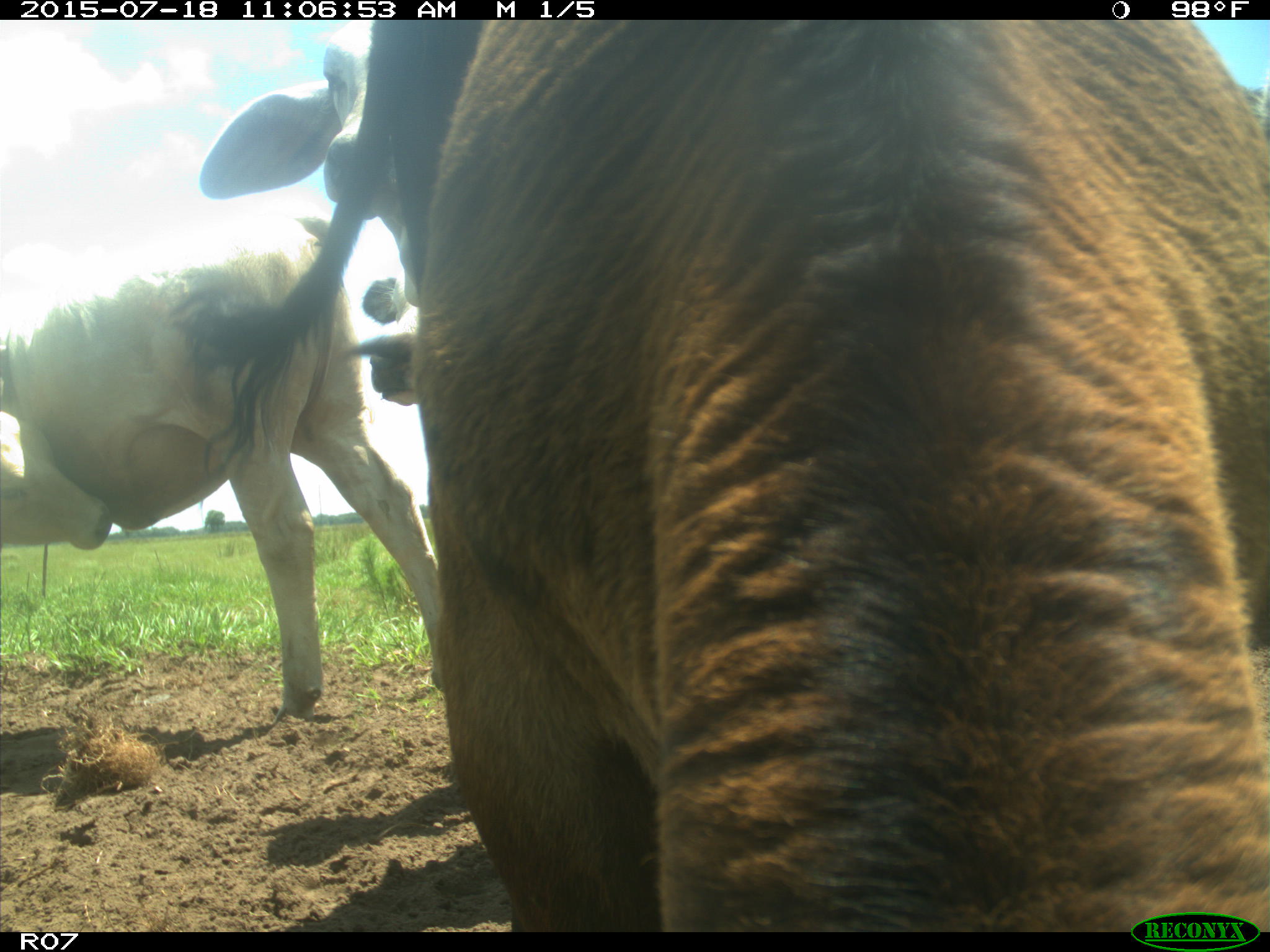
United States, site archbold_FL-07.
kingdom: Animalia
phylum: Chordata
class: Mammalia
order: Artiodactyla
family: Bovidae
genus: Bos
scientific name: Bos taurus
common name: domestic cow